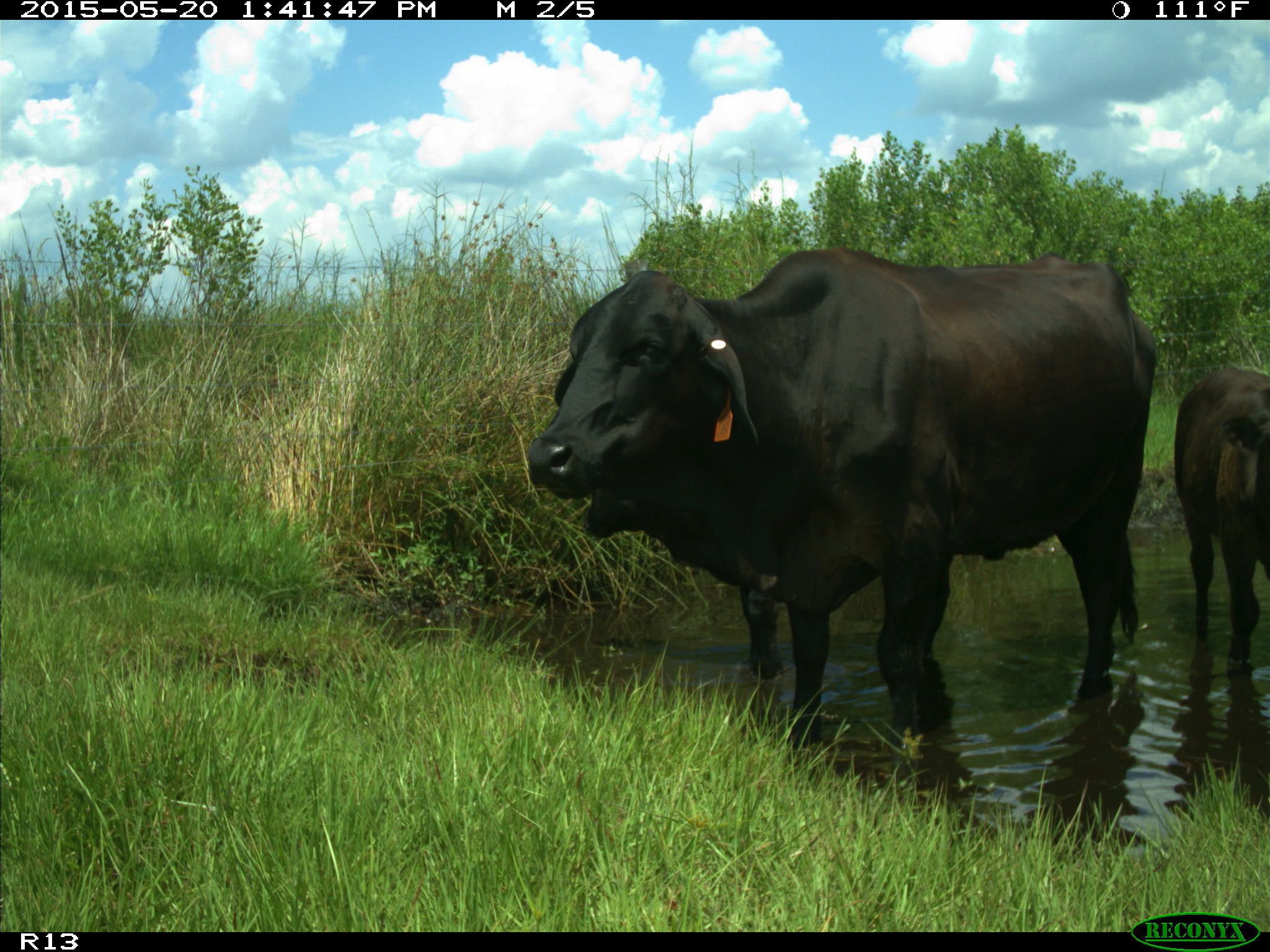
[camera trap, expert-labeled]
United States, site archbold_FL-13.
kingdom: Animalia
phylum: Chordata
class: Mammalia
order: Artiodactyla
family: Bovidae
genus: Bos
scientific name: Bos taurus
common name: domestic cow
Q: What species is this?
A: Bos taurus (domestic cow).